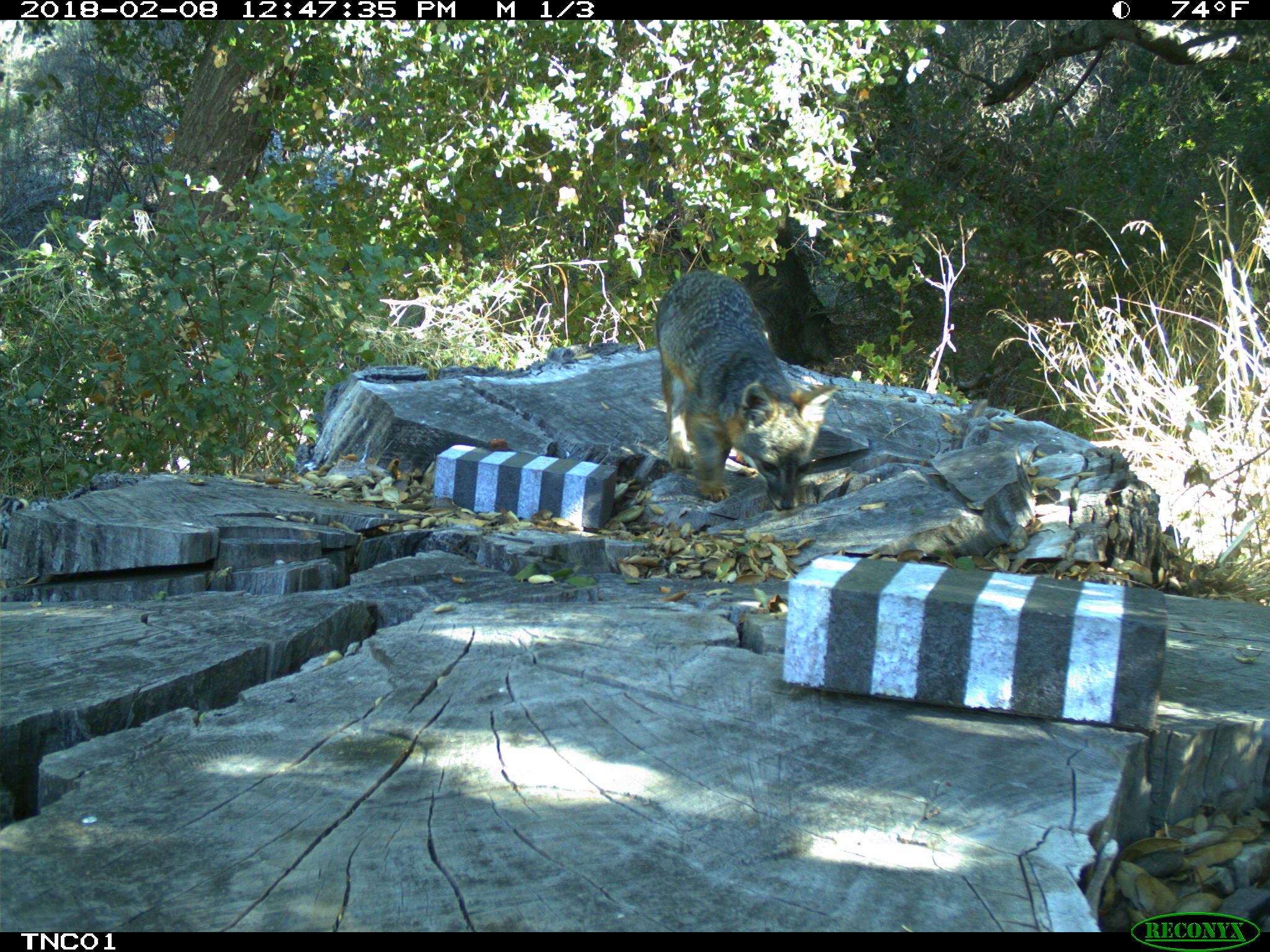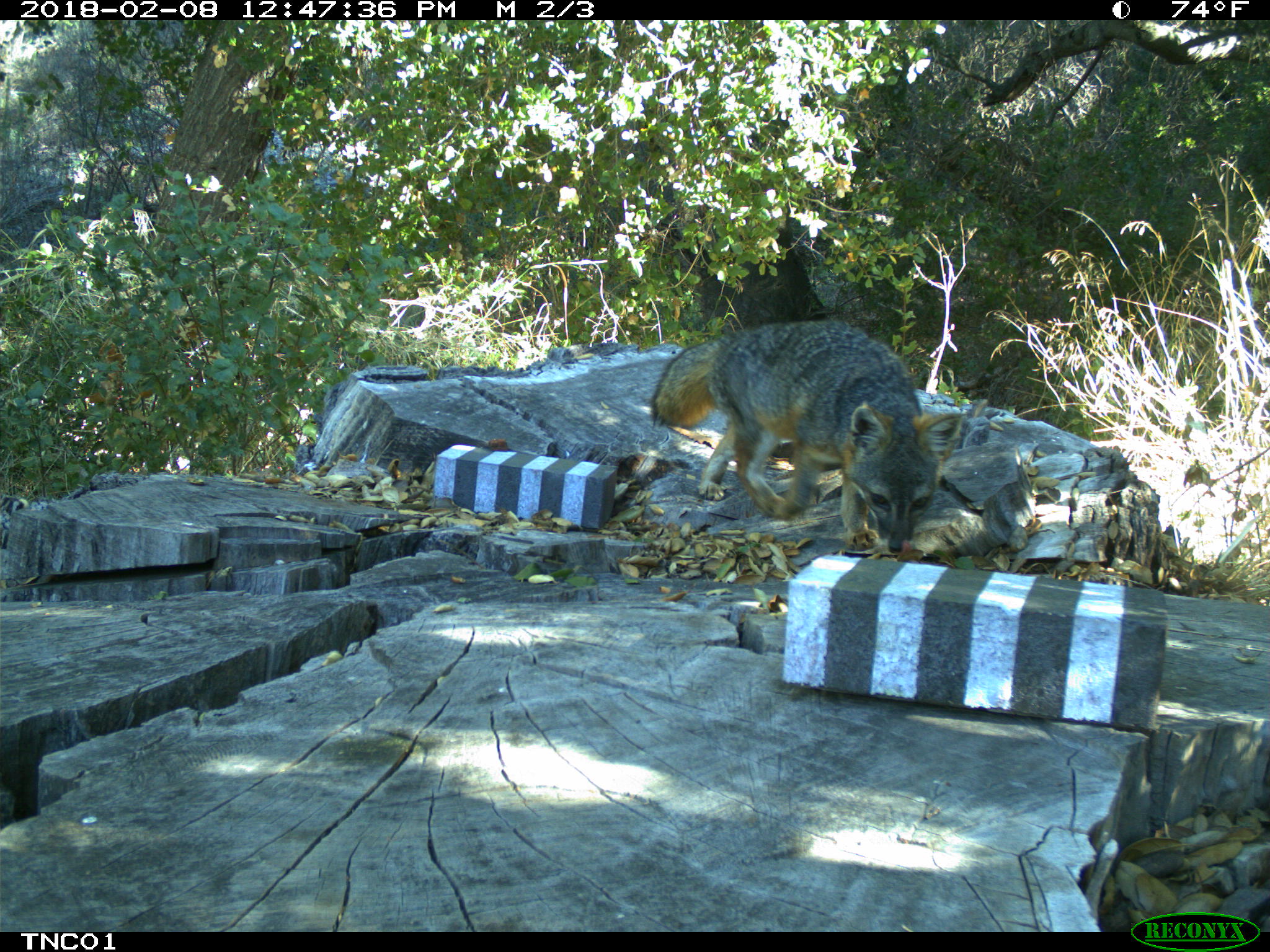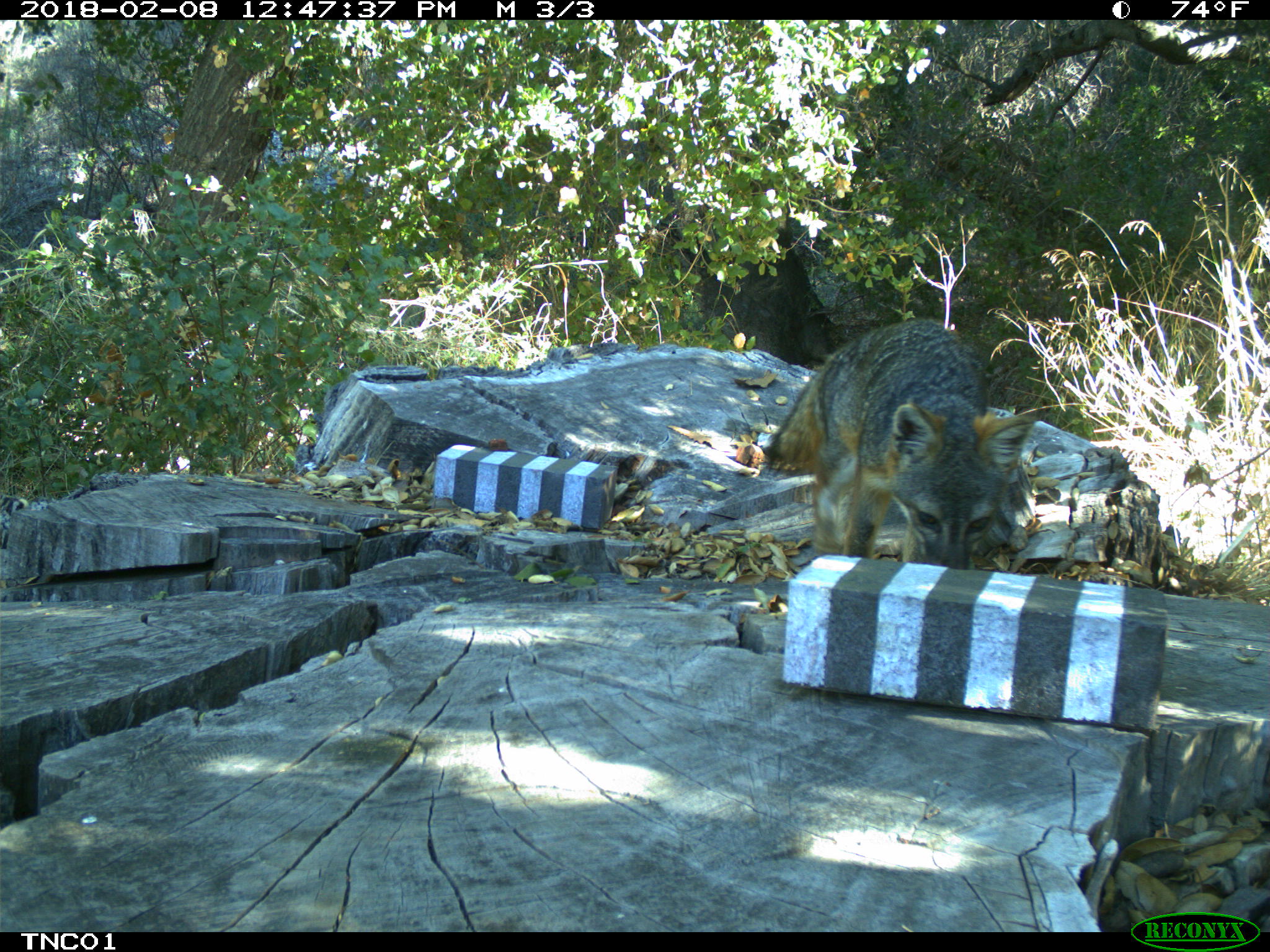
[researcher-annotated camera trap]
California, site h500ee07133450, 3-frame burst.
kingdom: Animalia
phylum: Chordata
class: Mammalia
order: Carnivora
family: Canidae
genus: Urocyon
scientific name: Urocyon littoralis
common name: island fox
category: fox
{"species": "fox (island fox) (Urocyon littoralis)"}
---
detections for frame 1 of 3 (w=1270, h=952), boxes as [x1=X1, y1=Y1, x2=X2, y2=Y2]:
fox: [x1=654, y1=268, x2=840, y2=509]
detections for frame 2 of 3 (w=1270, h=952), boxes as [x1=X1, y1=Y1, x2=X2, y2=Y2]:
fox: [x1=649, y1=318, x2=966, y2=553]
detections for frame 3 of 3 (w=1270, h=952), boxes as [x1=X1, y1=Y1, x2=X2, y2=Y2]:
fox: [x1=768, y1=315, x2=1039, y2=565]